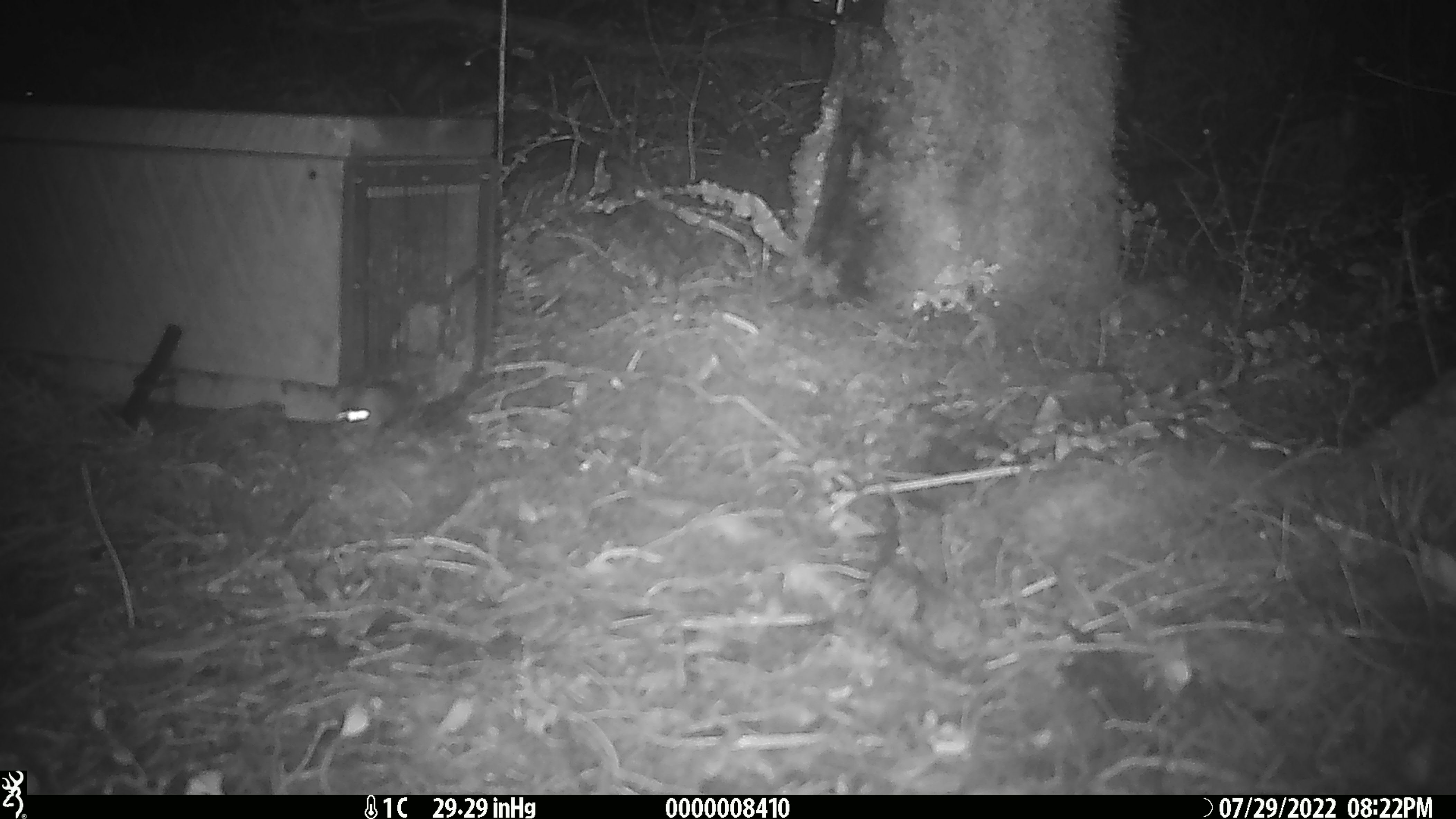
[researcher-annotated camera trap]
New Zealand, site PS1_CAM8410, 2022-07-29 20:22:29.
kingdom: Animalia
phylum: Chordata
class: Mammalia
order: Rodentia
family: Muridae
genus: Mus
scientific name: Mus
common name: mouse